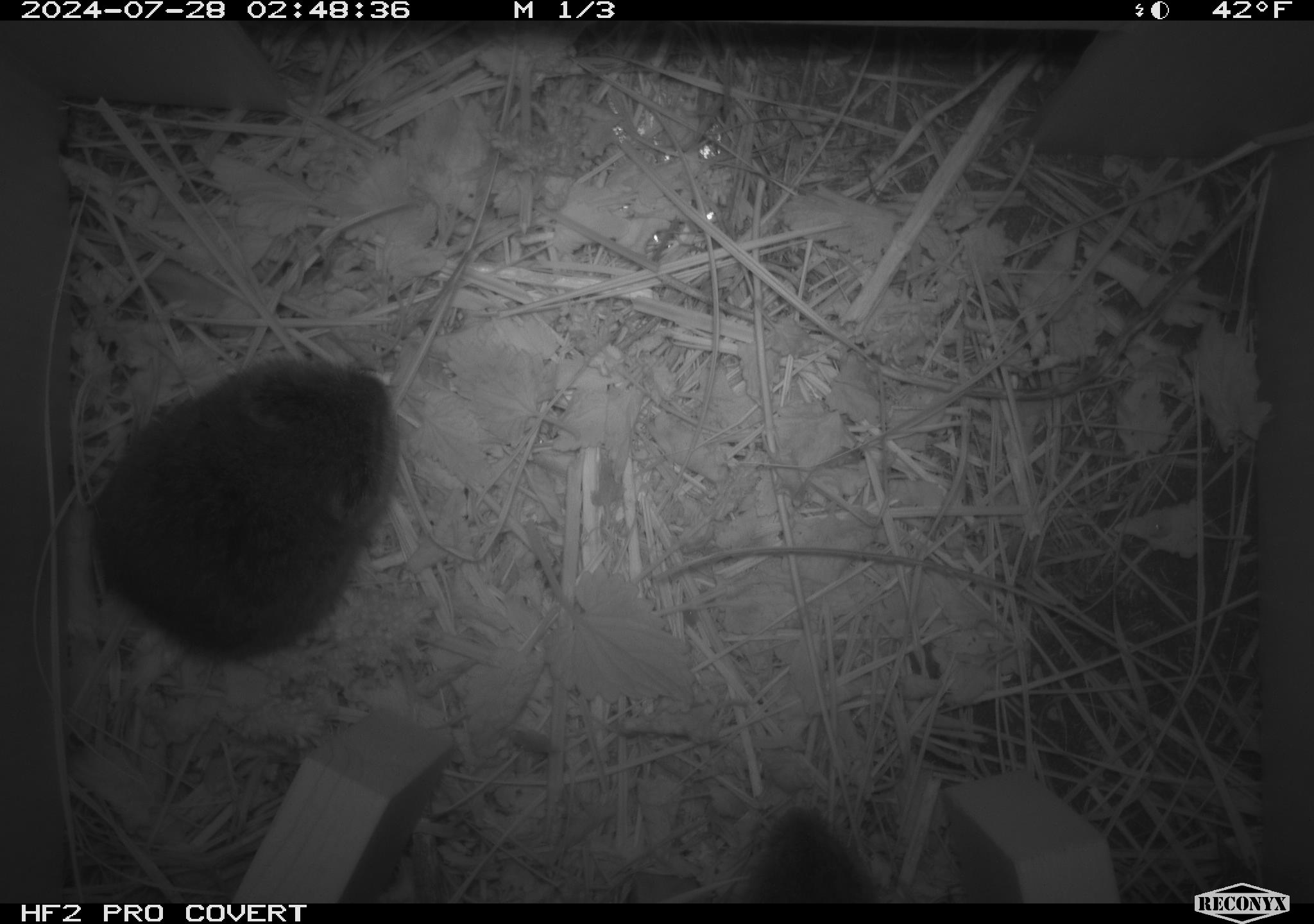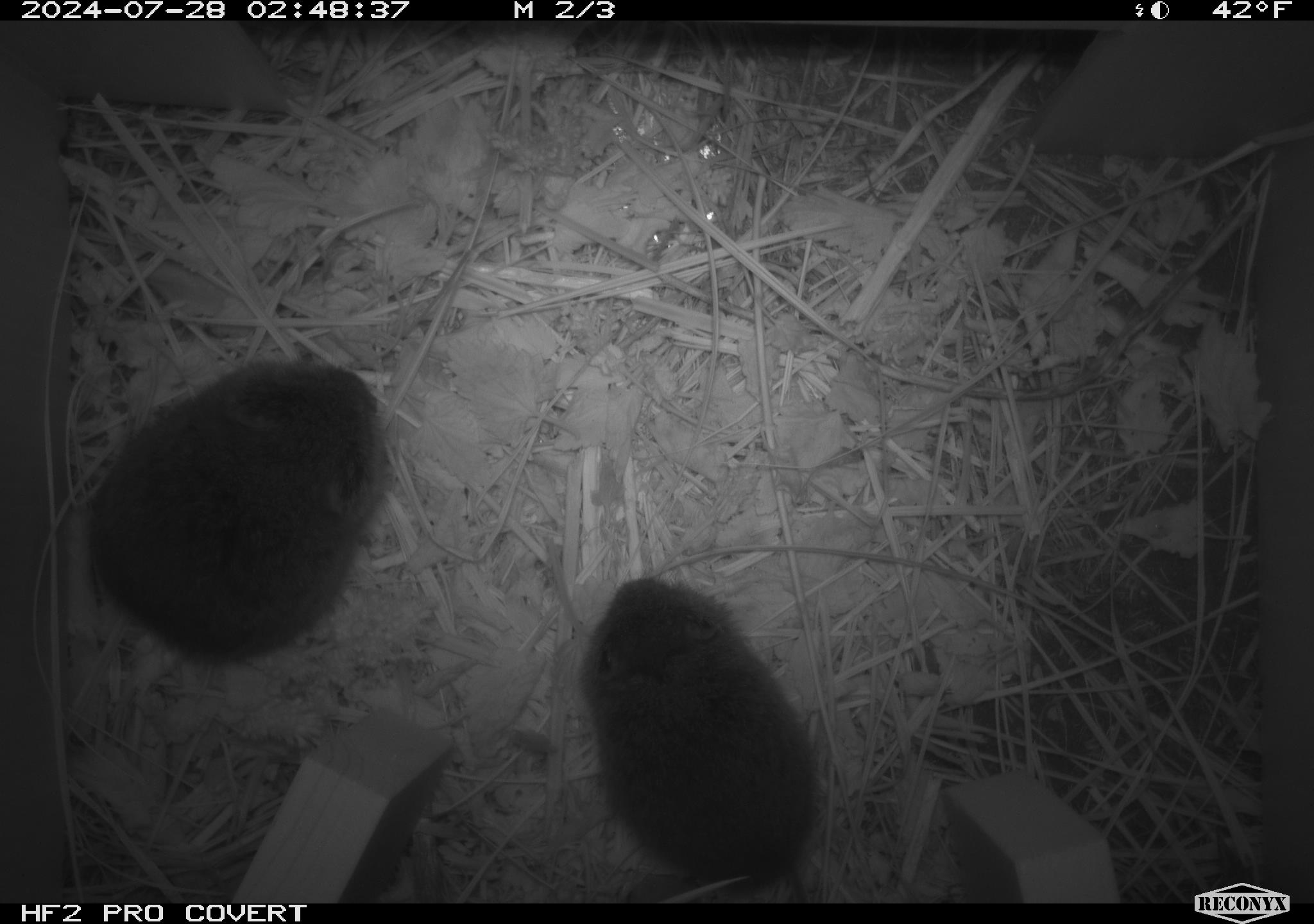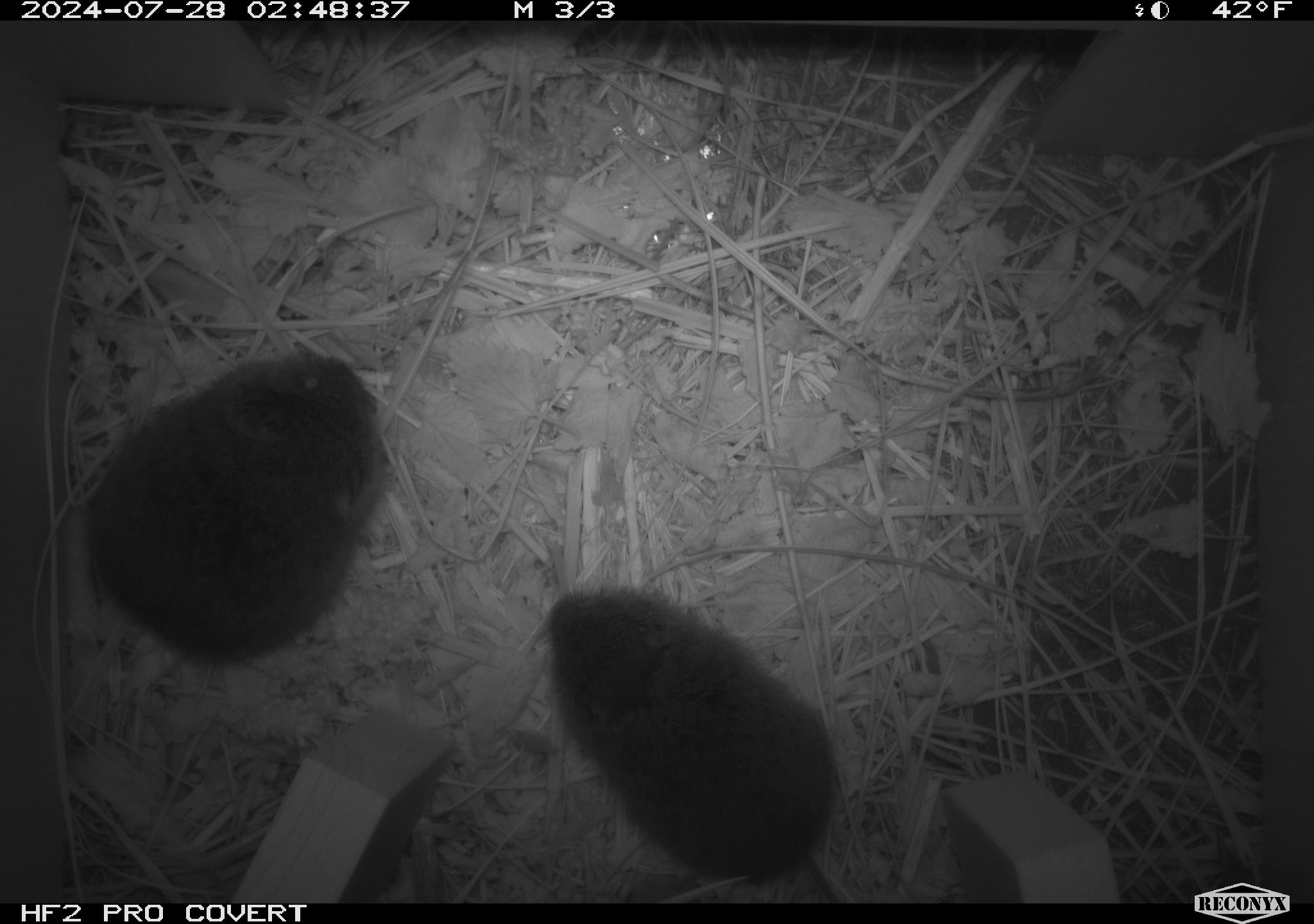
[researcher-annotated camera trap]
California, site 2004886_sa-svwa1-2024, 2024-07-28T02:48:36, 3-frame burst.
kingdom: Animalia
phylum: Chordata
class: Mammalia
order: Rodentia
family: Cricetidae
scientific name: Arvicolinae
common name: voles, lemmings, and muskrats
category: arvicolinae subfamily